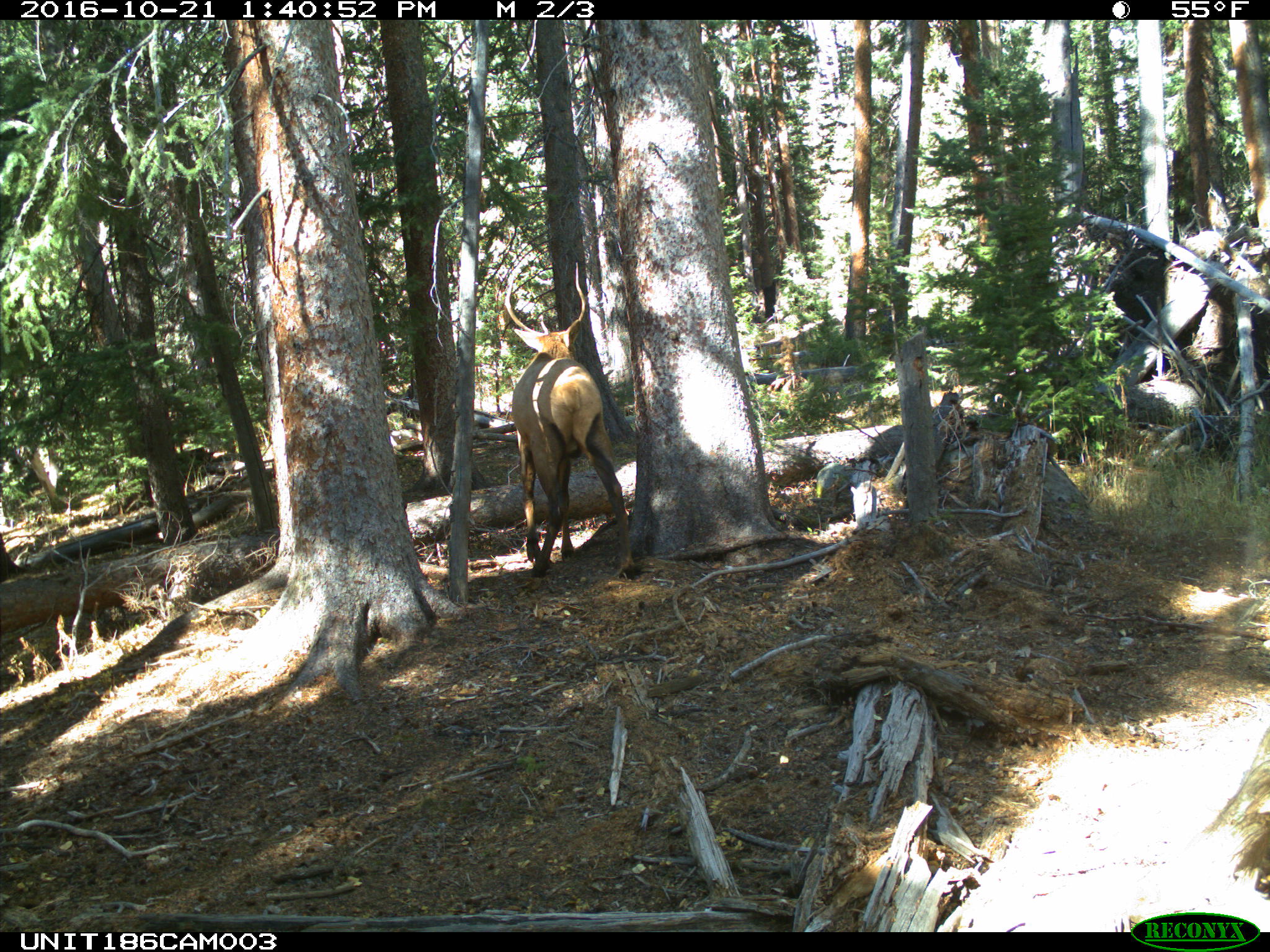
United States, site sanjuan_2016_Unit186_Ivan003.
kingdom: Animalia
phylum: Chordata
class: Mammalia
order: Artiodactyla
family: Cervidae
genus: Cervus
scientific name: Cervus elaphus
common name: red deer